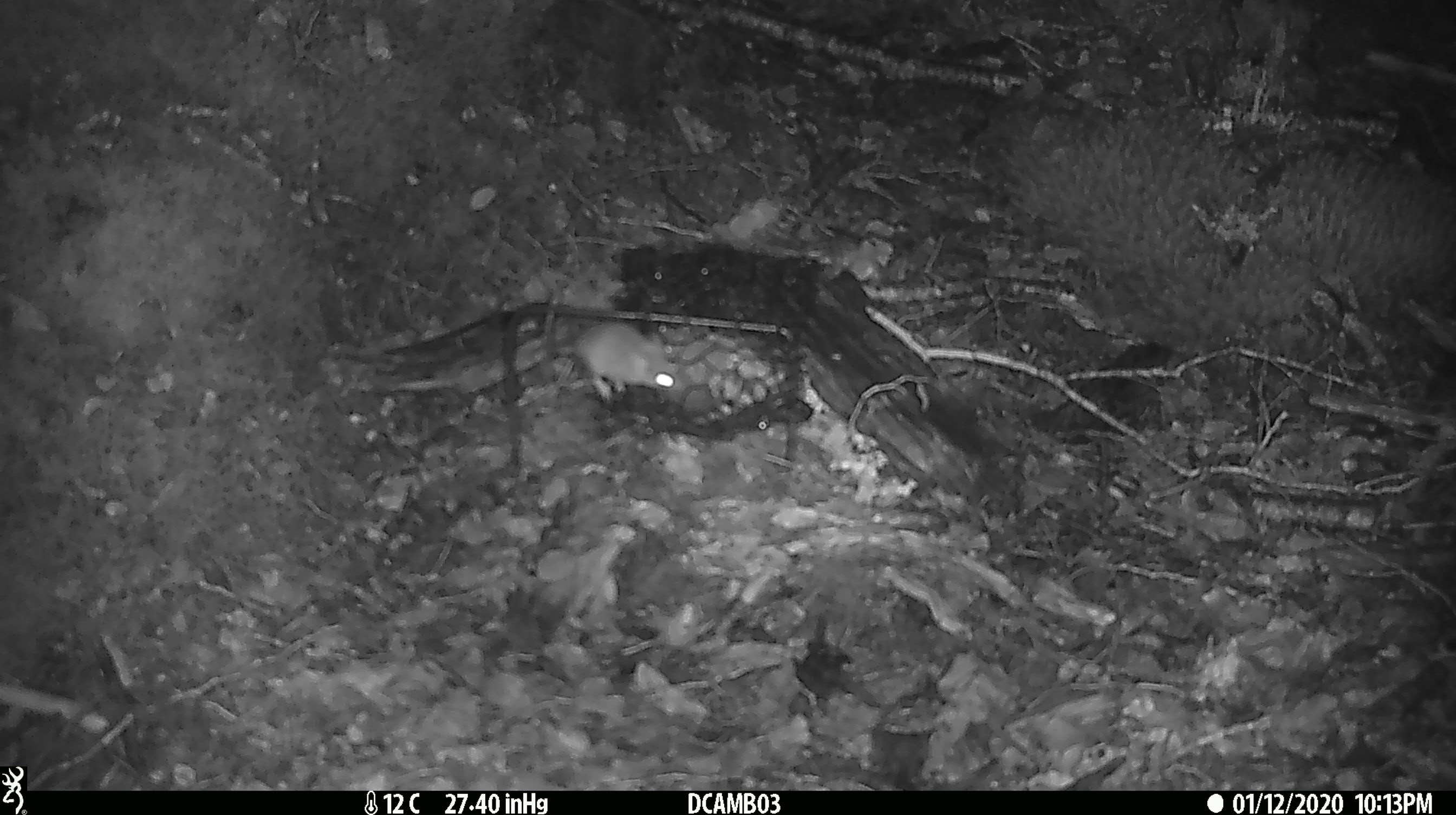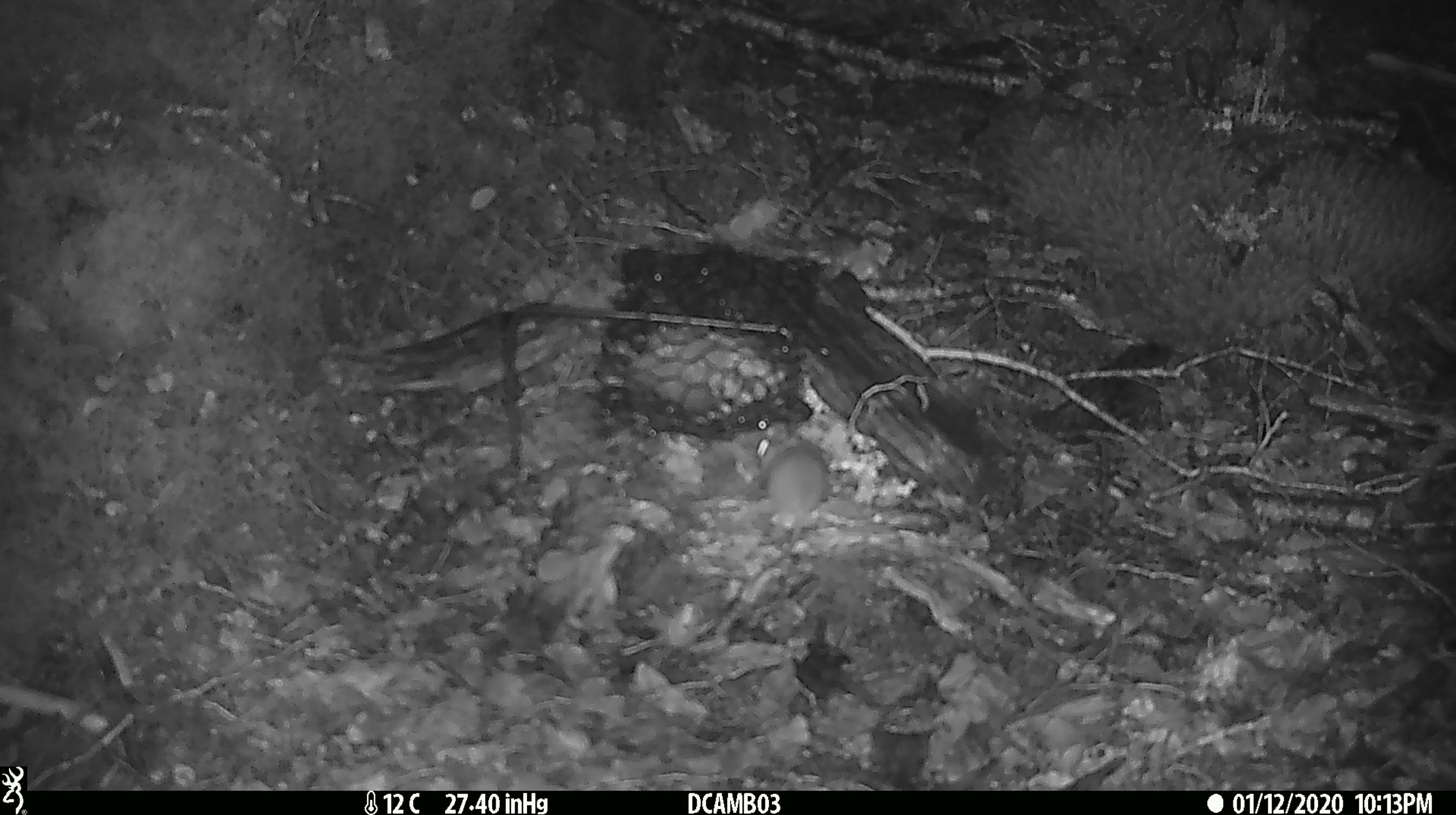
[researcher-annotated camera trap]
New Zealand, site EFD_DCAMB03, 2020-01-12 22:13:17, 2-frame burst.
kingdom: Animalia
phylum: Chordata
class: Mammalia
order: Rodentia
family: Muridae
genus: Mus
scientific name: Mus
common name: mouse